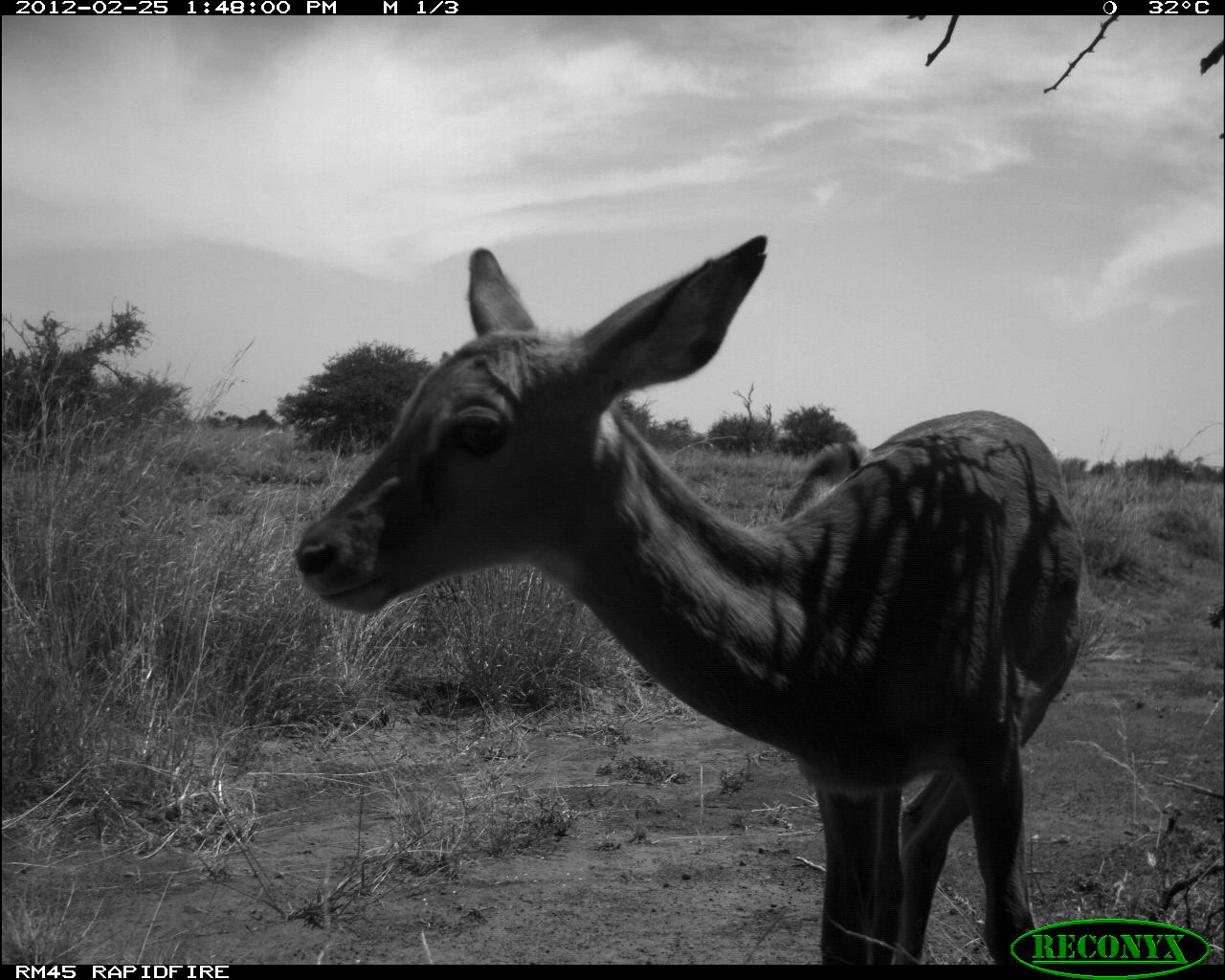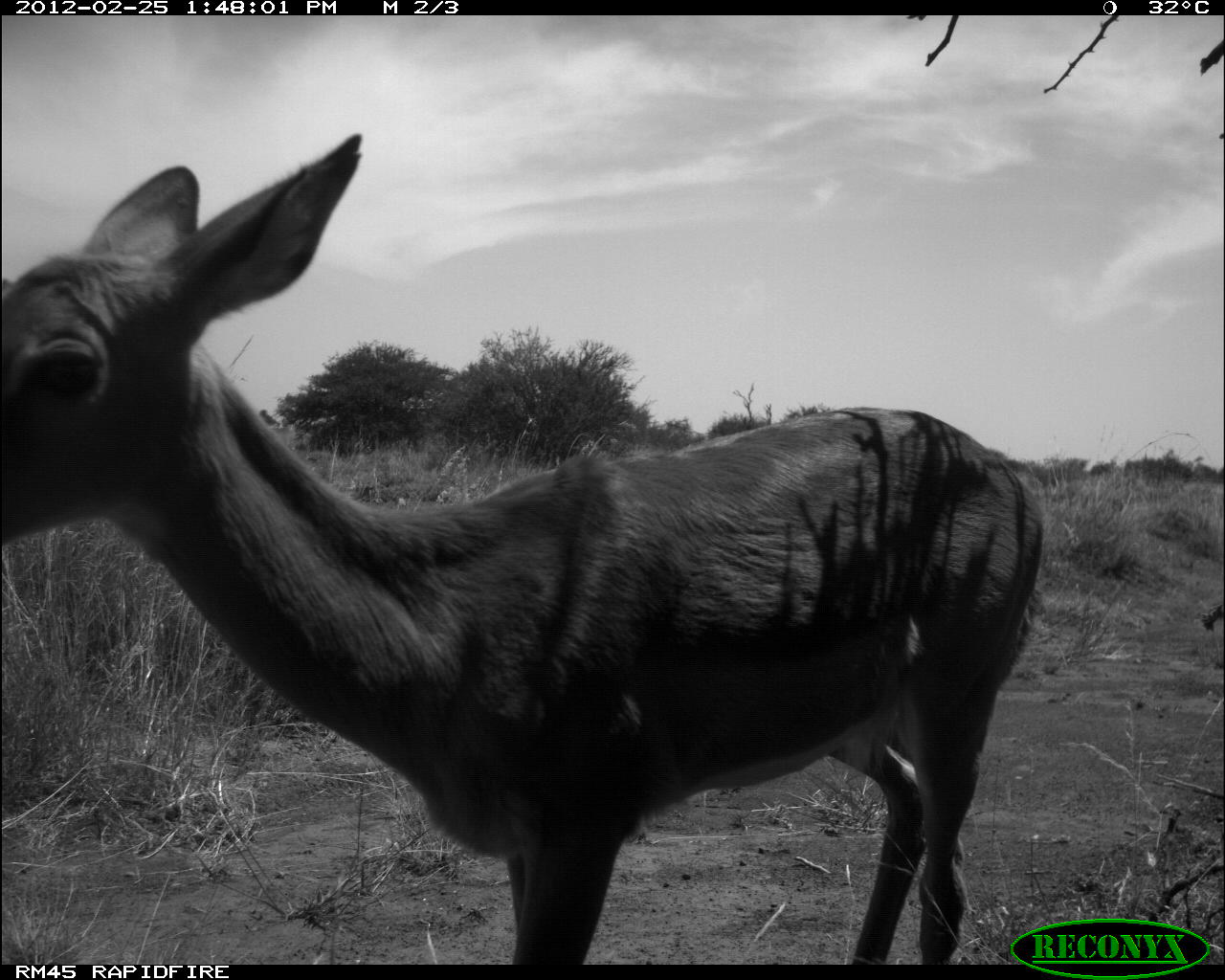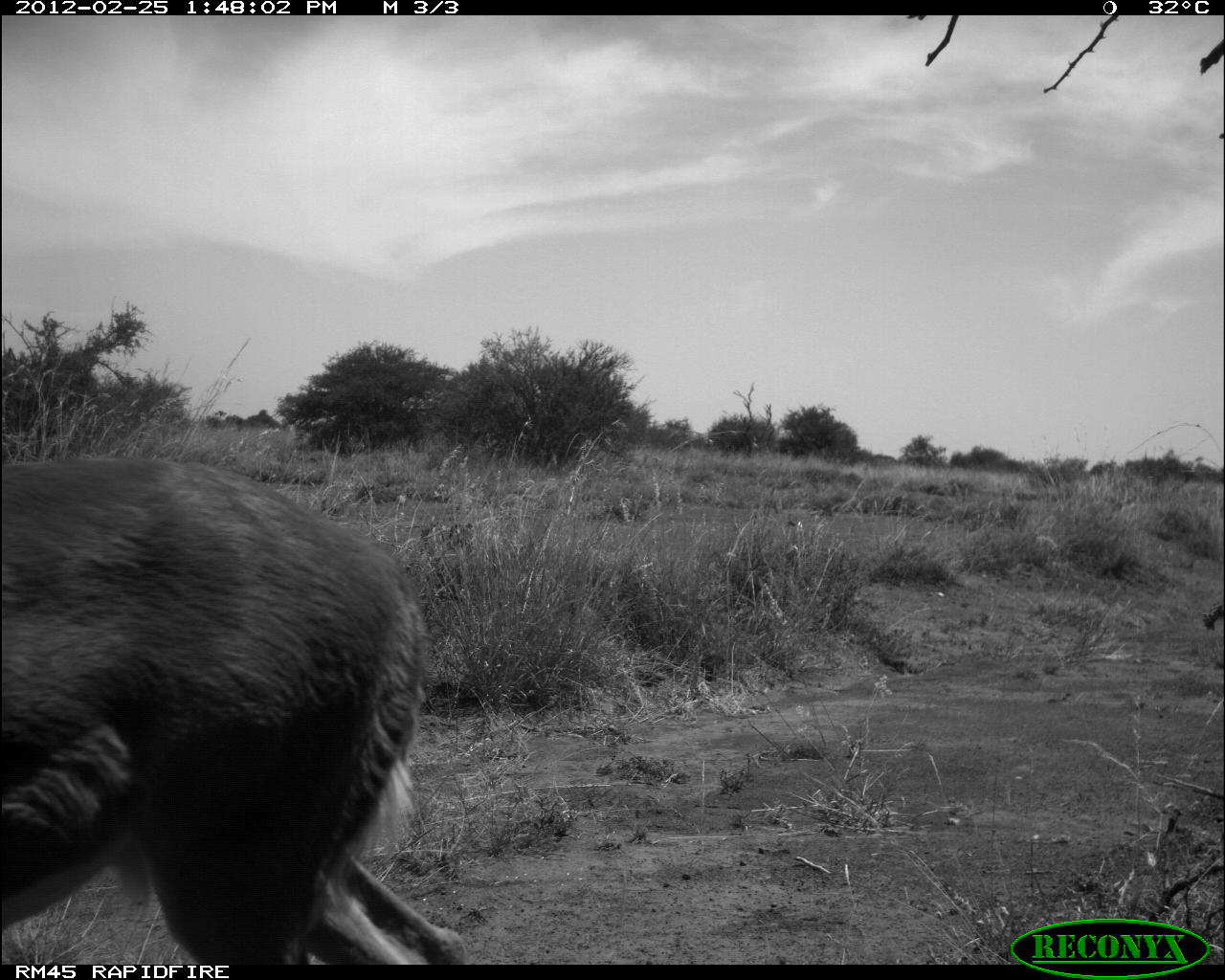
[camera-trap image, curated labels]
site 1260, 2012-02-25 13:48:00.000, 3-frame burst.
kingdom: Animalia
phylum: Chordata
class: Mammalia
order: Artiodactyla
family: Bovidae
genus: Aepyceros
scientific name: Aepyceros melampus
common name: impala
Aepyceros melampus (impala), count 1.